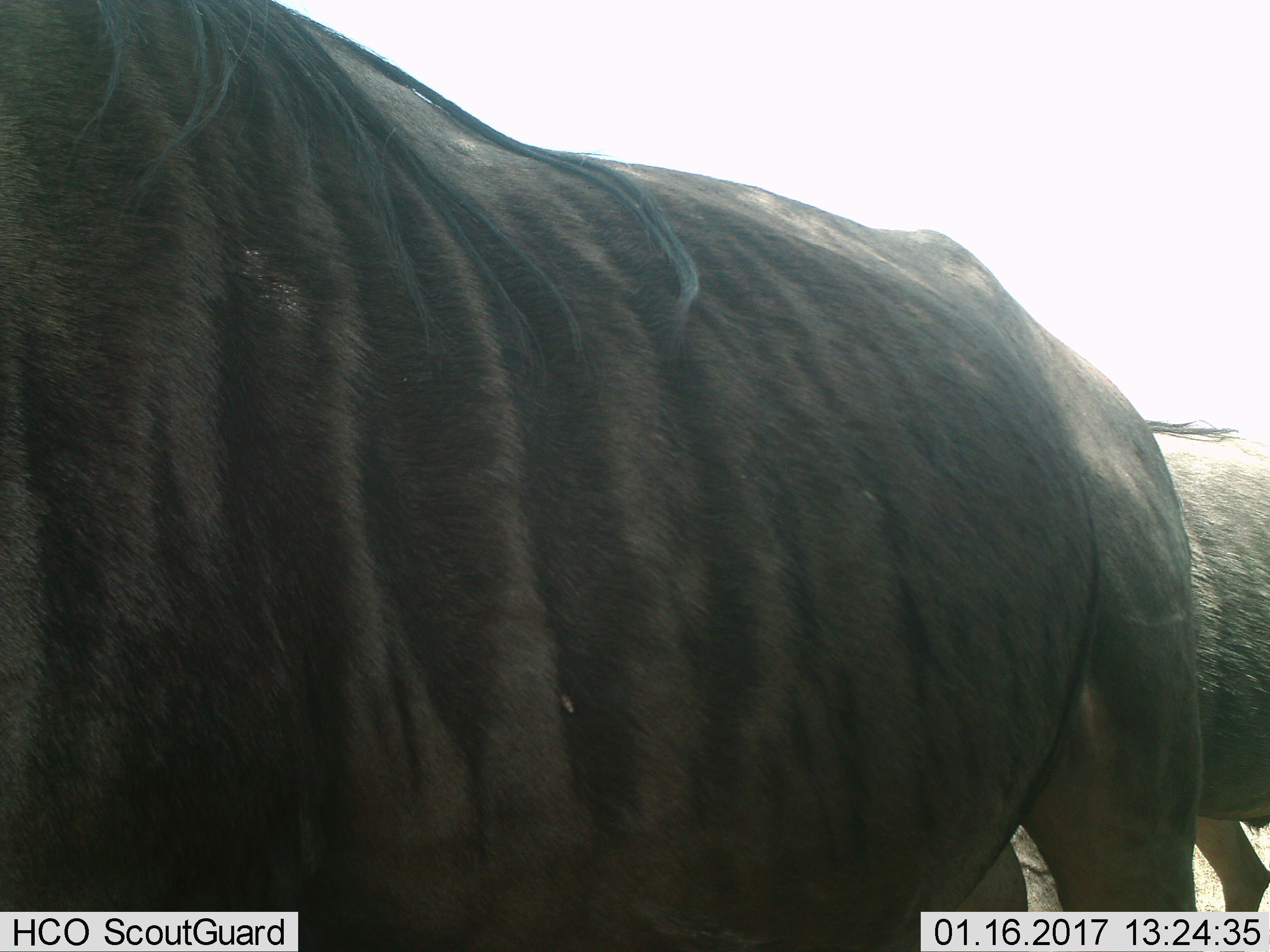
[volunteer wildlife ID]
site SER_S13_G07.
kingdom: Animalia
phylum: Chordata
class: Mammalia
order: Artiodactyla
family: Bovidae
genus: Connochaetes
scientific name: Connochaetes taurinus taurinus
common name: blue wildebeest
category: wildebeestblue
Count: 2.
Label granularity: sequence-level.